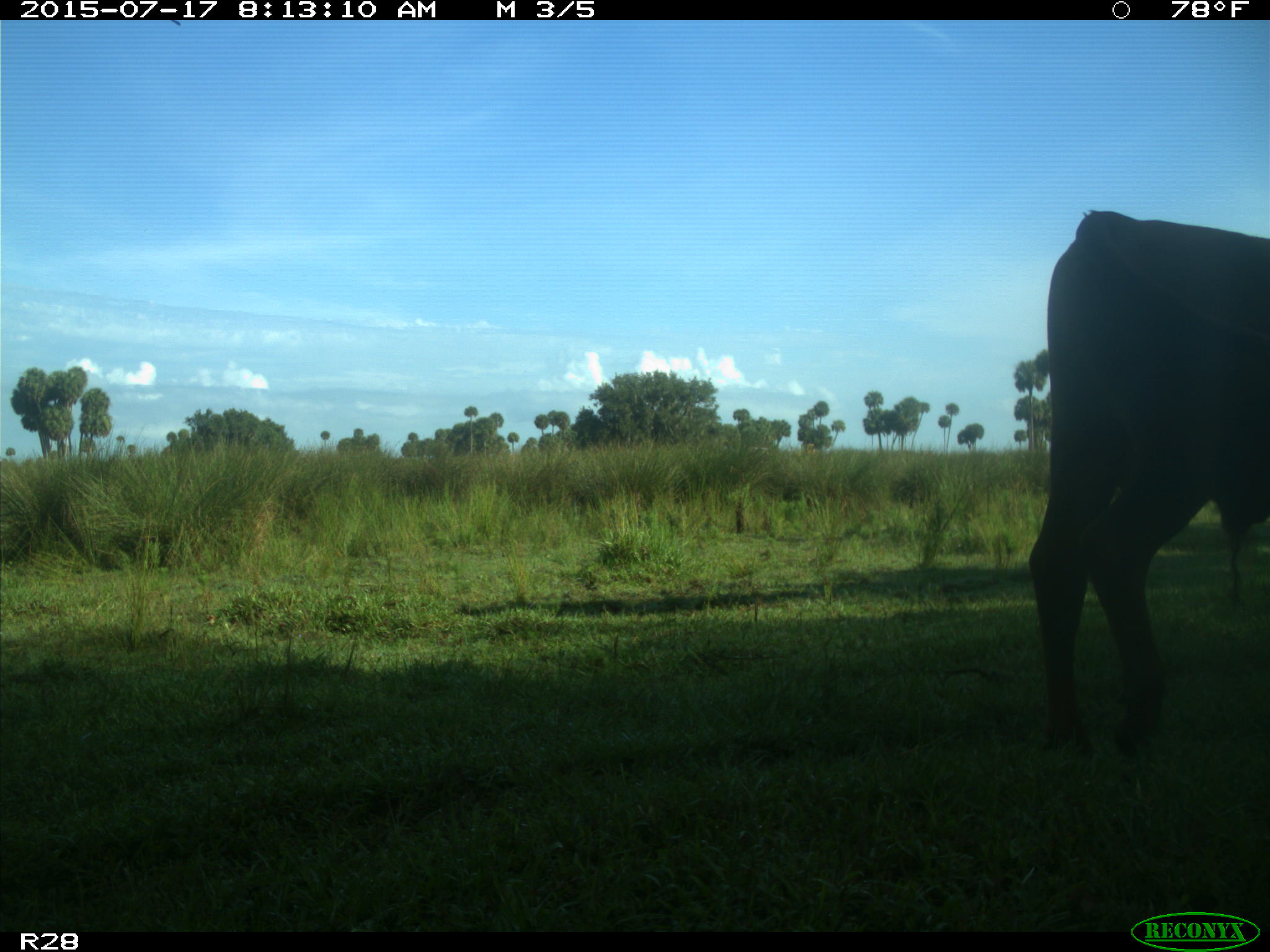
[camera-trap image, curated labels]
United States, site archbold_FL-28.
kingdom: Animalia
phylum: Chordata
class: Mammalia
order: Artiodactyla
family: Bovidae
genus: Bos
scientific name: Bos taurus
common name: domestic cow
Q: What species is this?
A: Bos taurus (domestic cow).